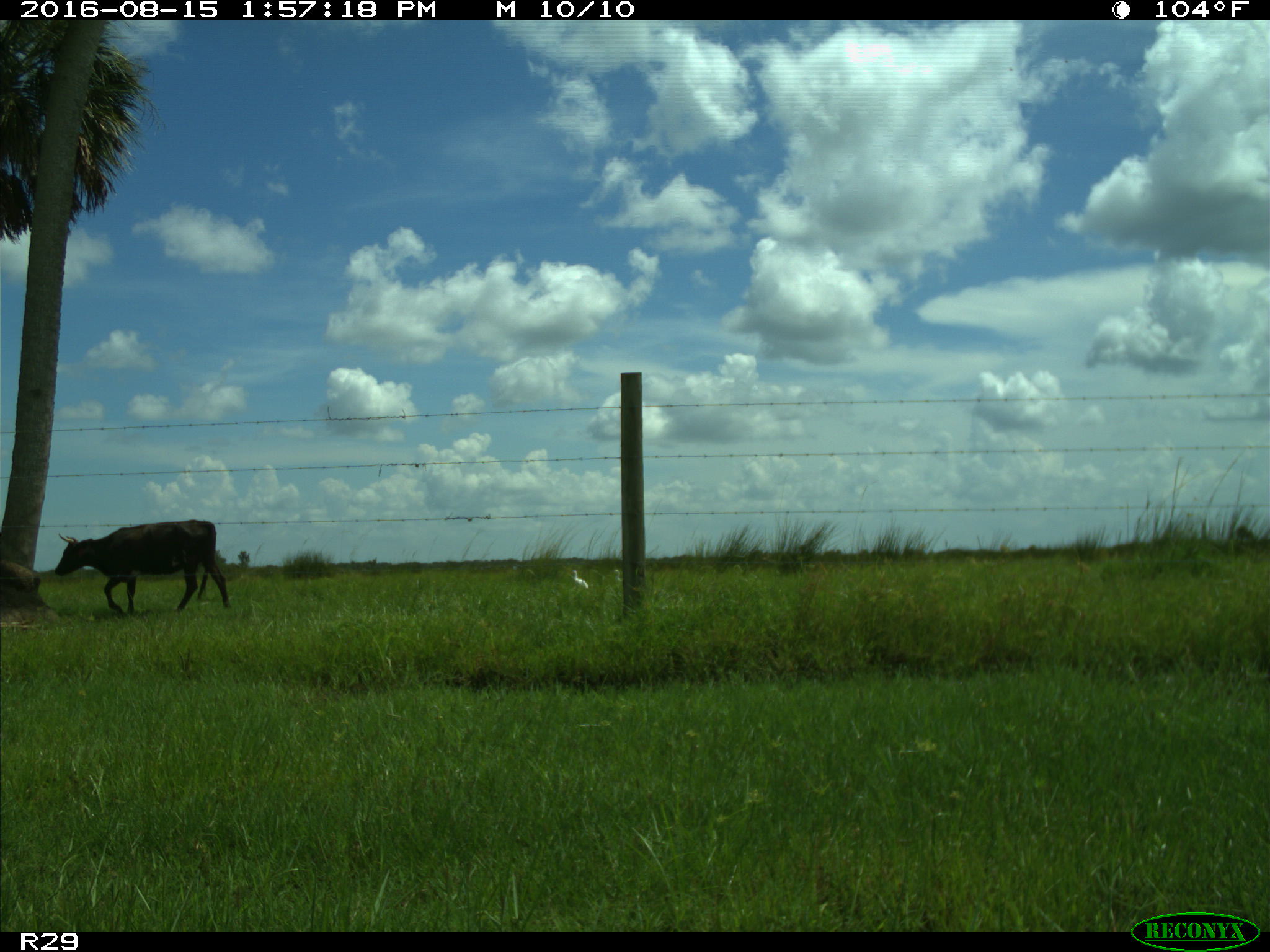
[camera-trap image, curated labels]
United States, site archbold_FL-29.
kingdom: Animalia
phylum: Chordata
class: Mammalia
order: Artiodactyla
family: Bovidae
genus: Bos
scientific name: Bos taurus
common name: domestic cow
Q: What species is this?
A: Bos taurus (domestic cow).